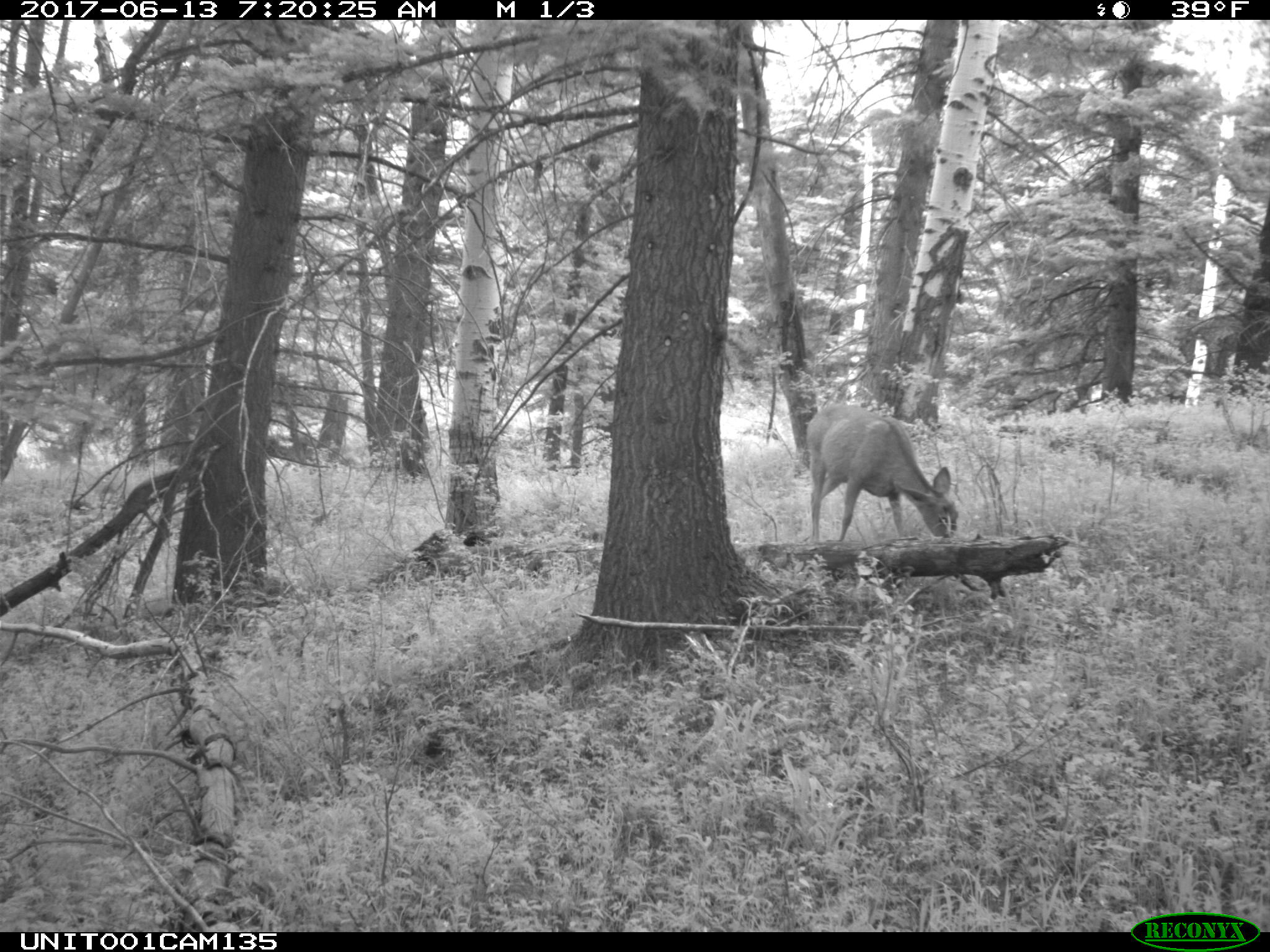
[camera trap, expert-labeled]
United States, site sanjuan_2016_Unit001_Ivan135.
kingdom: Animalia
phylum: Chordata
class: Mammalia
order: Artiodactyla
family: Cervidae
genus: Odocoileus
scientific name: Odocoileus hemionus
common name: mule deer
Odocoileus hemionus (mule deer).